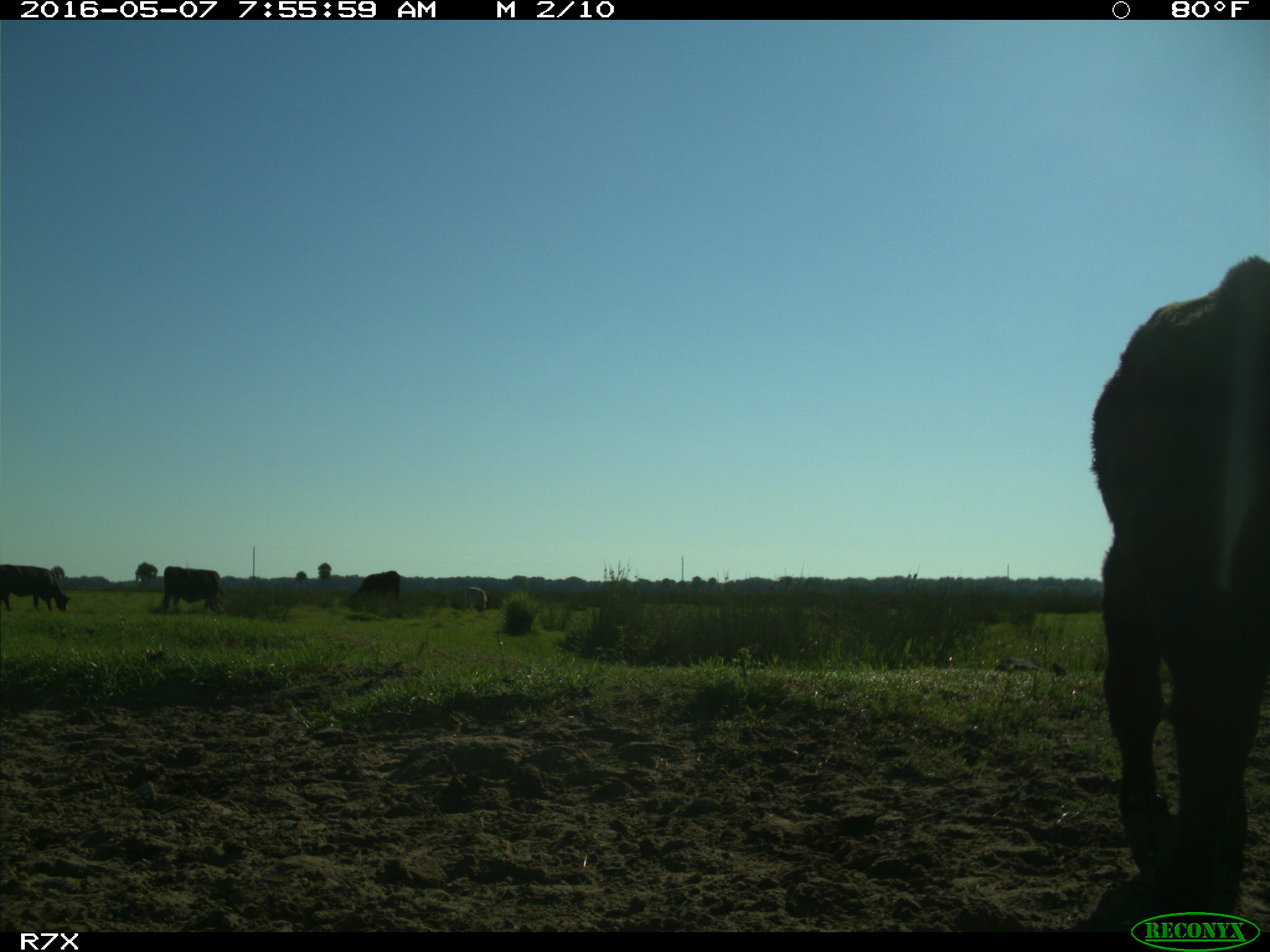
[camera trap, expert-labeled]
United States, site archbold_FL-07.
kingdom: Animalia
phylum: Chordata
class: Mammalia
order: Artiodactyla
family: Bovidae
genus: Bos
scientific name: Bos taurus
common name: domestic cow